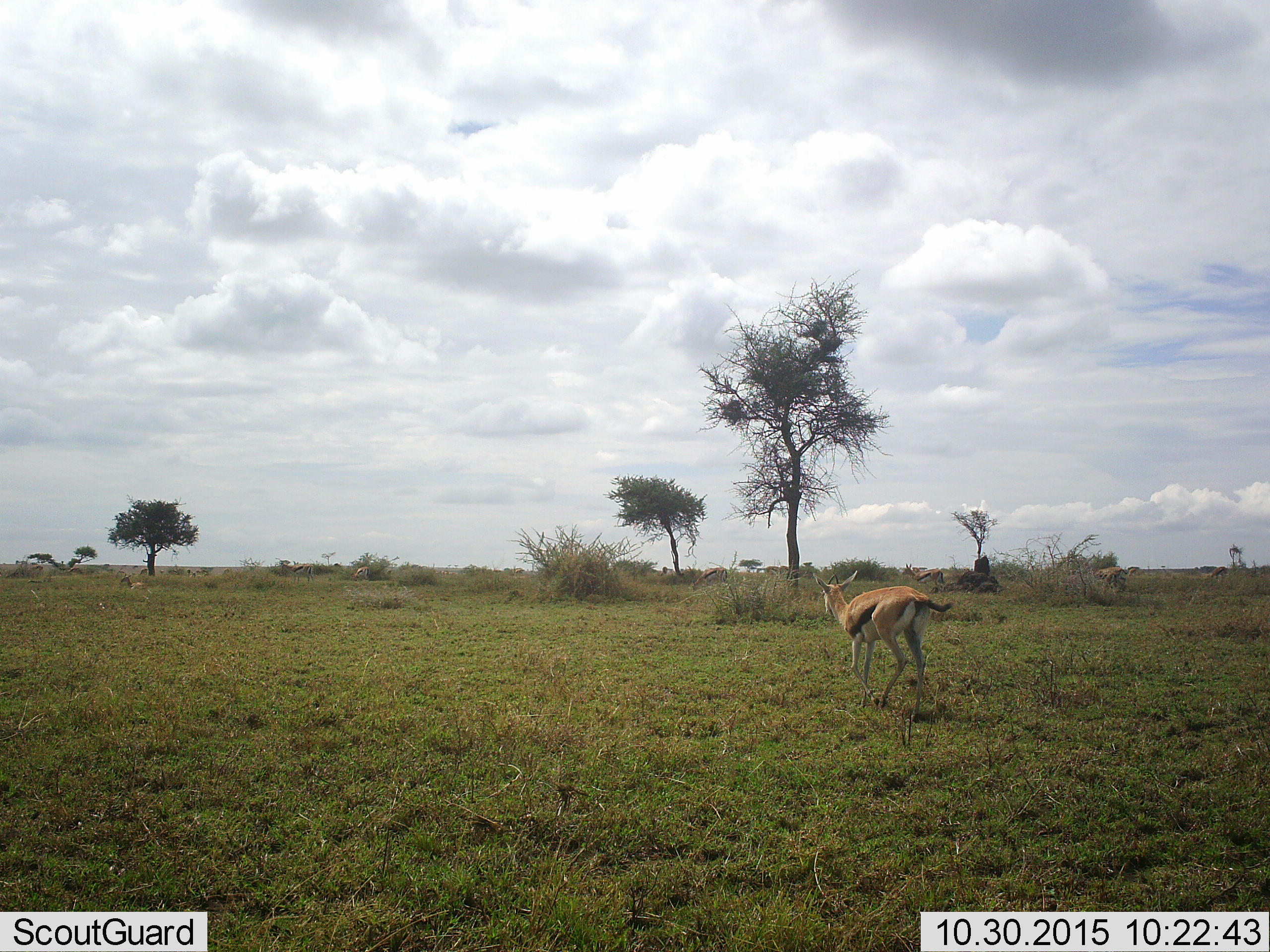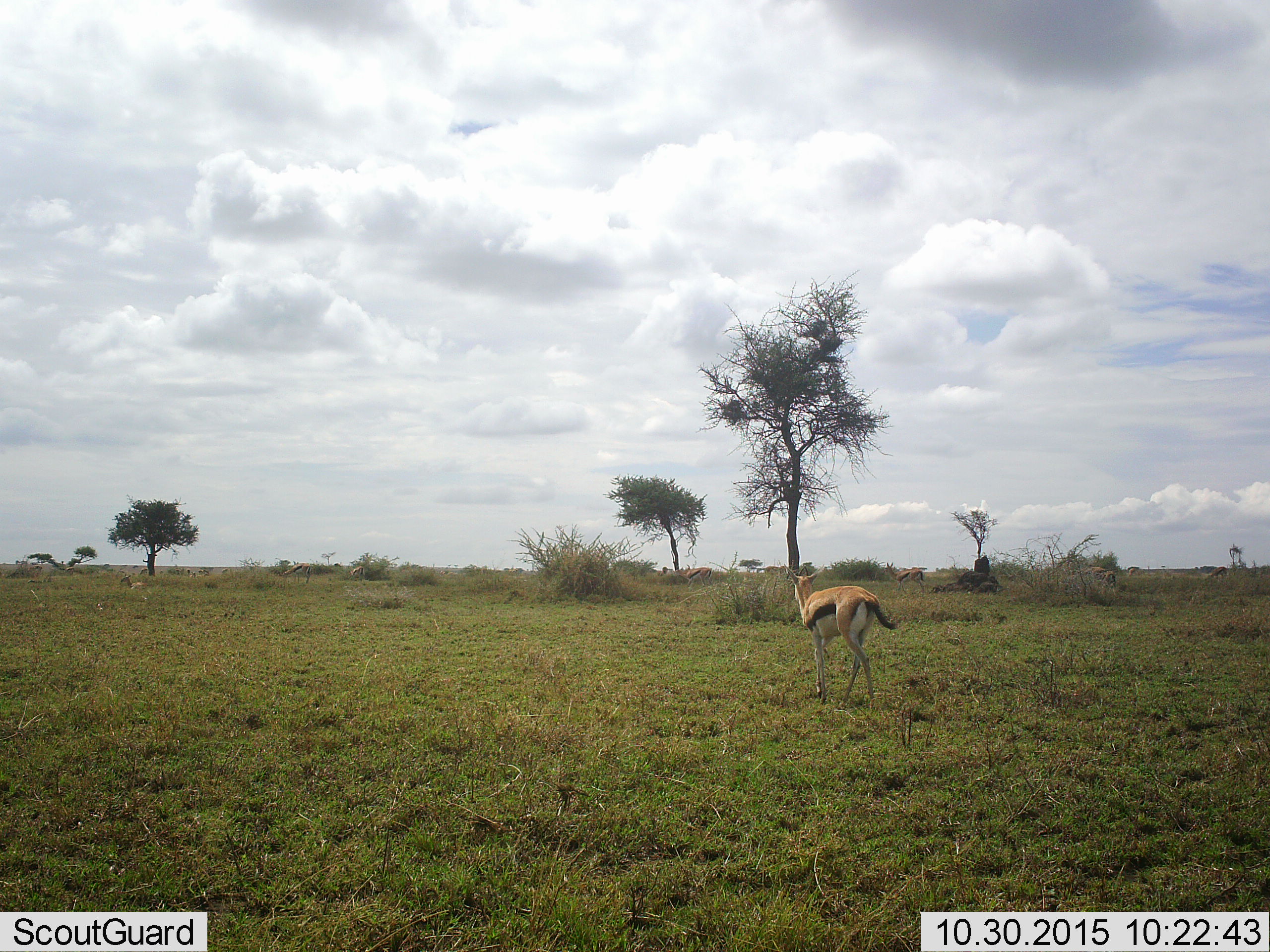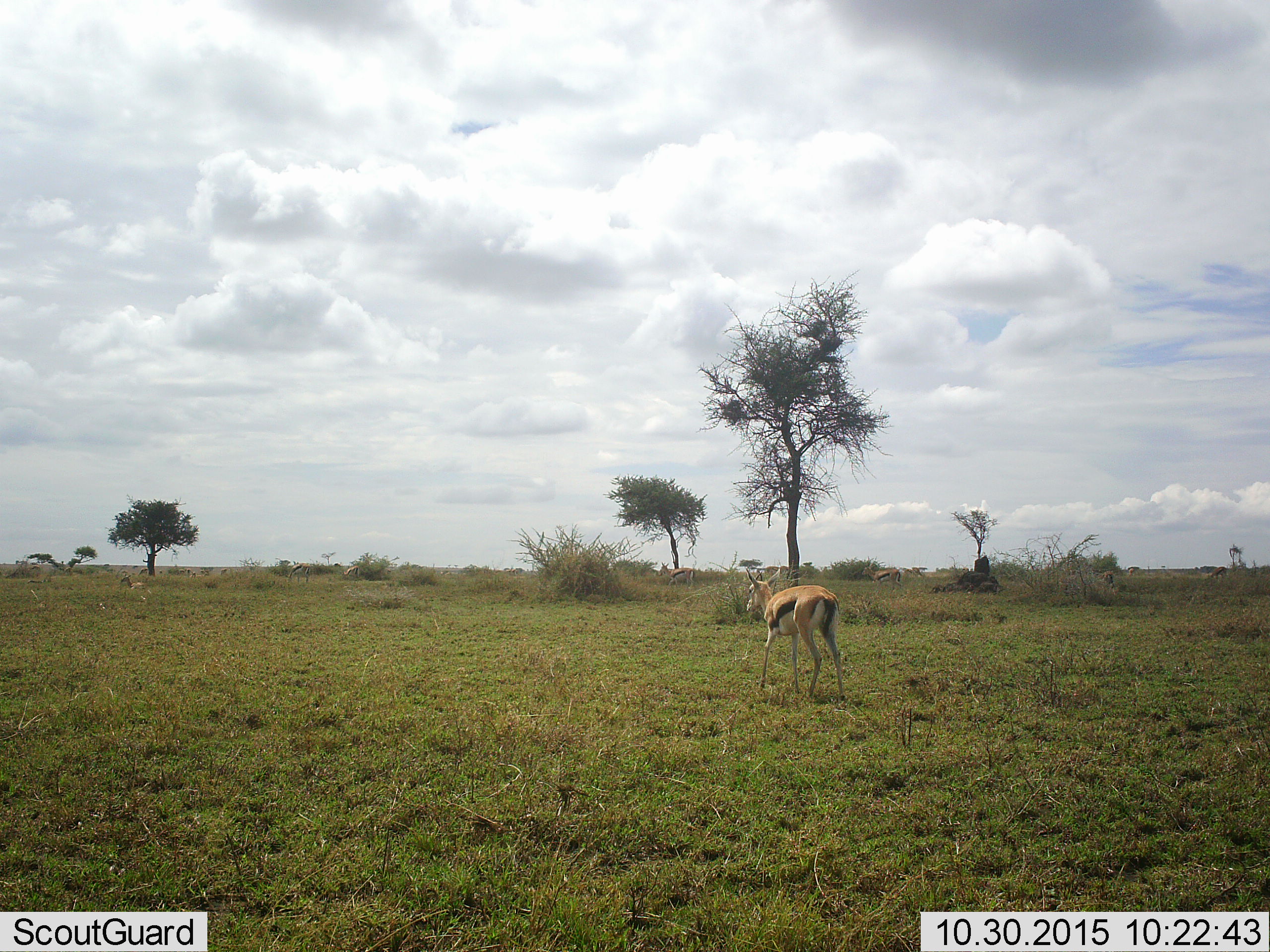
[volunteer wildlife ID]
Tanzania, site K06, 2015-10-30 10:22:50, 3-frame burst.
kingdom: Animalia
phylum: Chordata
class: Mammalia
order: Artiodactyla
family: Bovidae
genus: Eudorcas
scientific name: Eudorcas thomsonii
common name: thomson's gazelle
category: gazellethomsons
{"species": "gazellethomsons (thomson's gazelle) (Eudorcas thomsonii)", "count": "11-50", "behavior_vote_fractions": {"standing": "50%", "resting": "38%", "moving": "100%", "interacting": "12%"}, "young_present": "0%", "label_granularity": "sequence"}